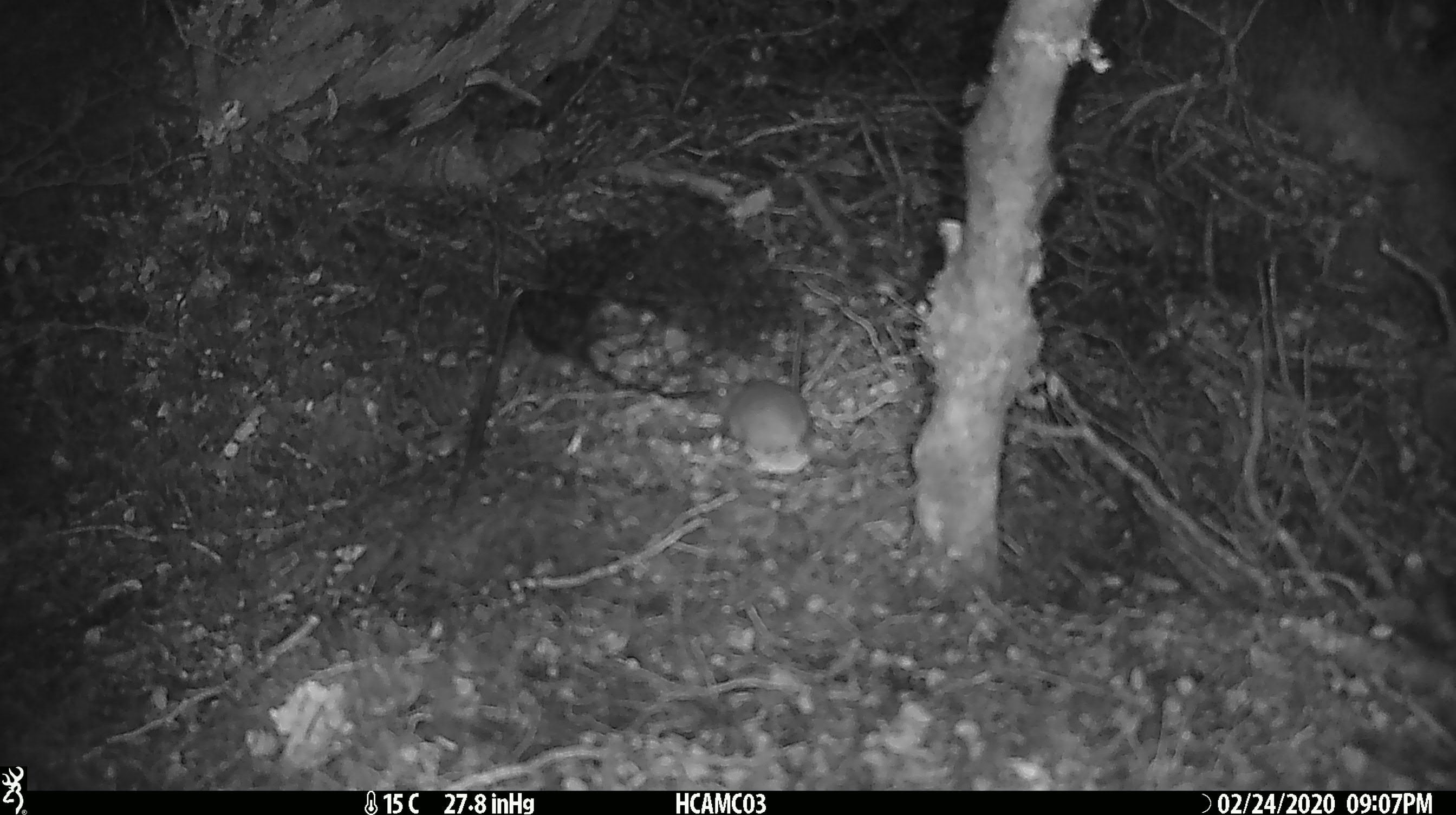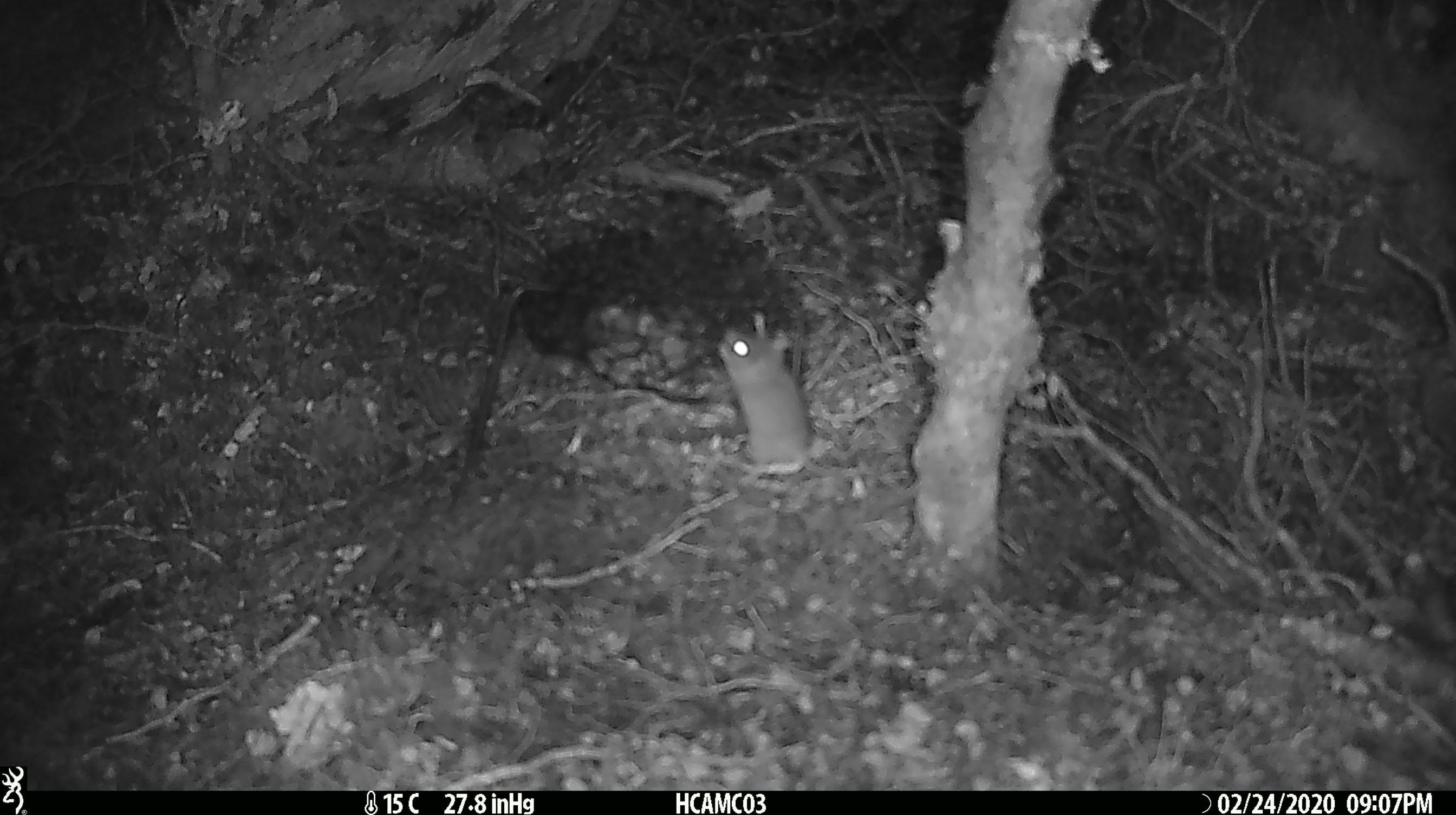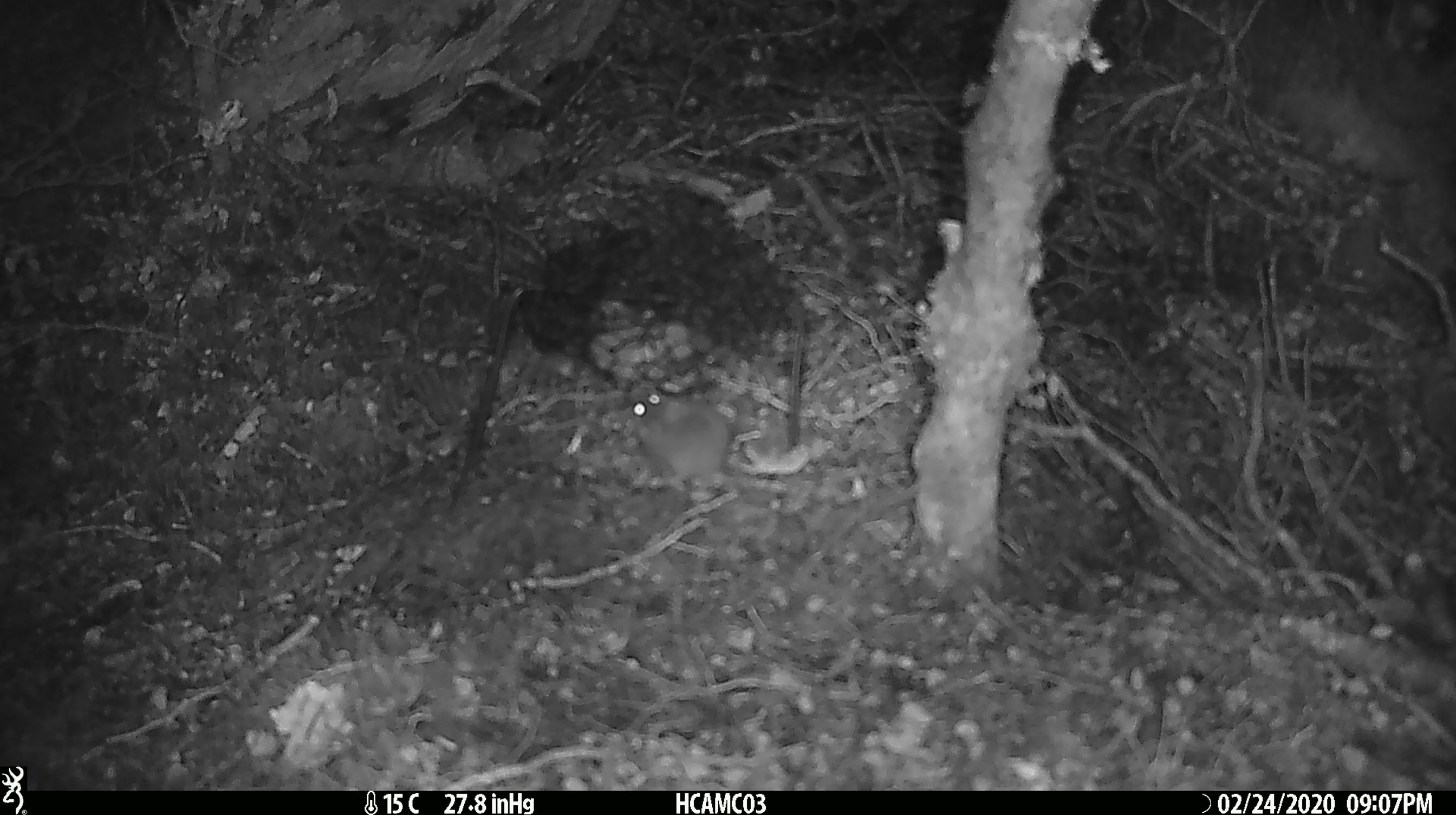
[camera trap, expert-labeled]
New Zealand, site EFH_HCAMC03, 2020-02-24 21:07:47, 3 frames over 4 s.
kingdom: Animalia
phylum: Chordata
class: Mammalia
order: Rodentia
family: Muridae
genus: Mus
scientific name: Mus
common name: mouse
Mouse (Mus).